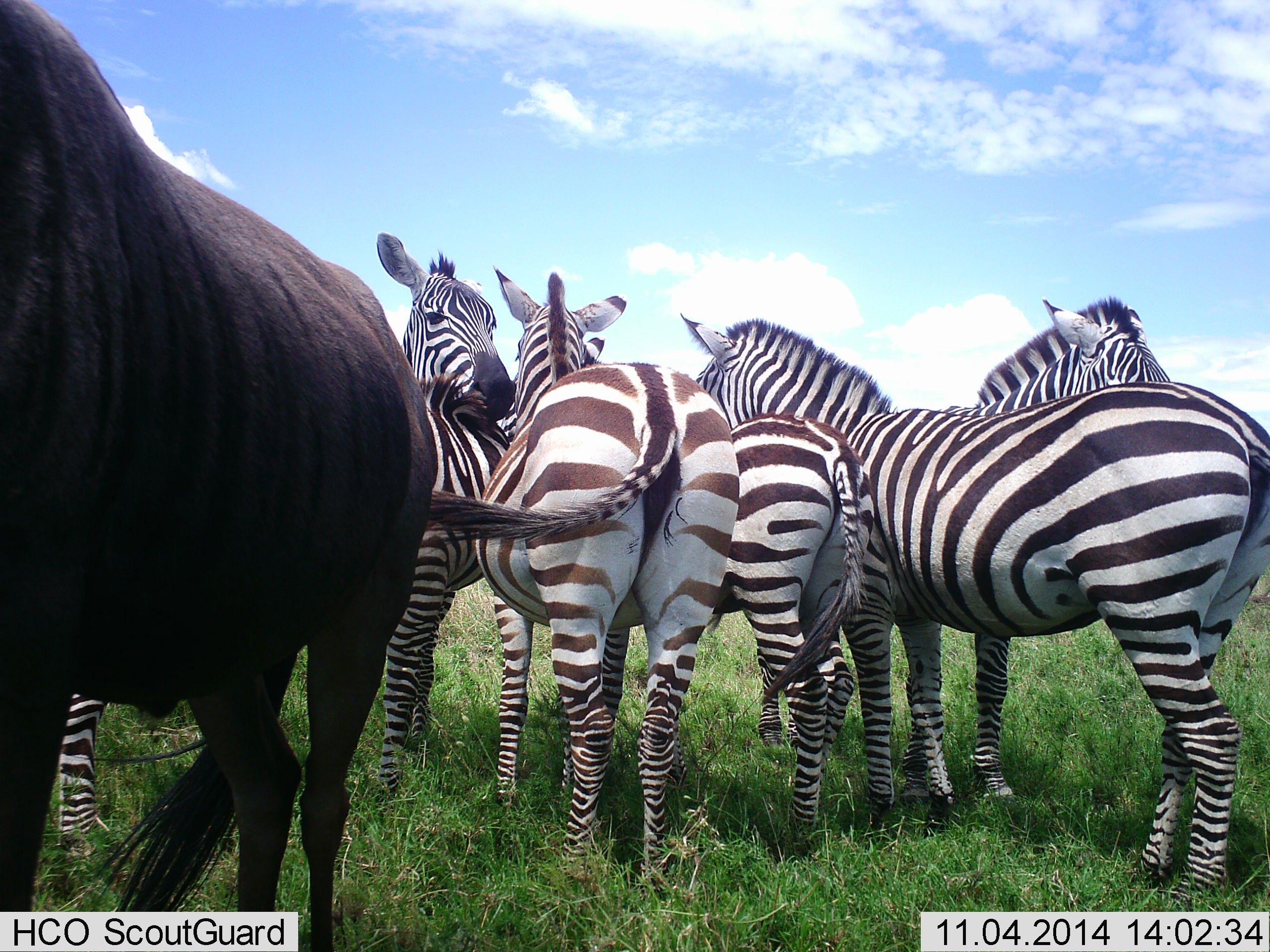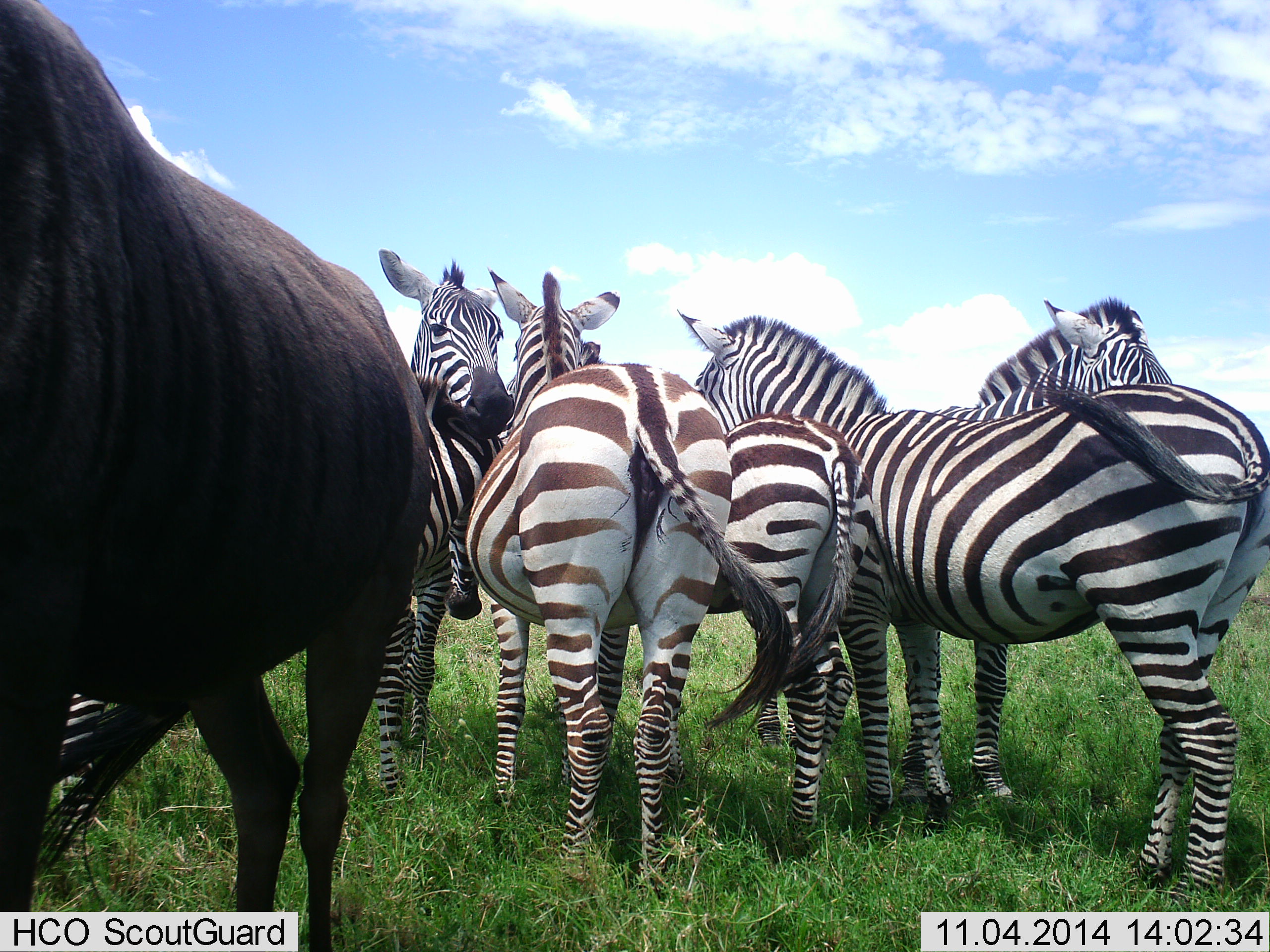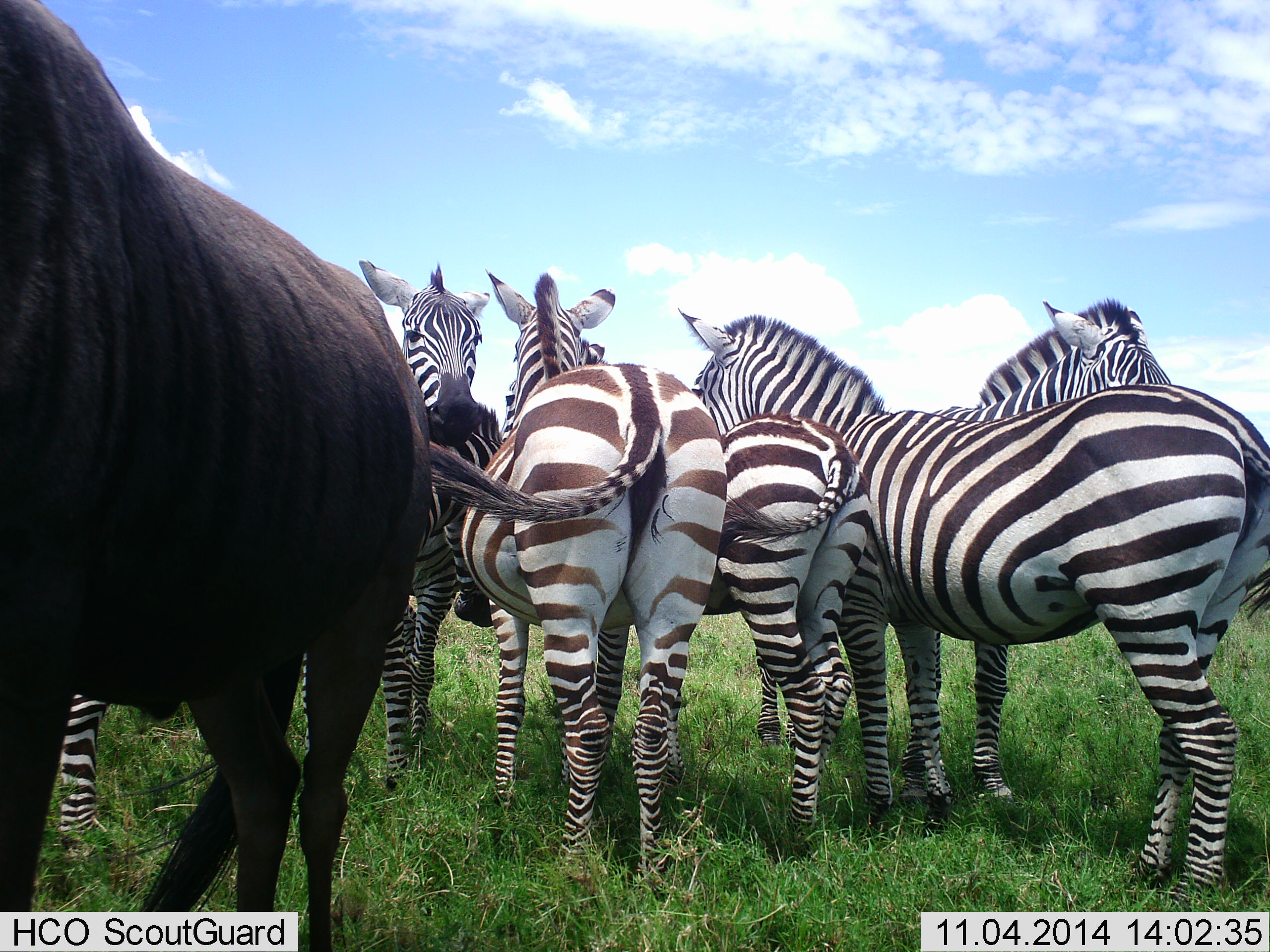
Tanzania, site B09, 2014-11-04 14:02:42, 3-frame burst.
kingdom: Animalia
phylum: Chordata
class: Mammalia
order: Artiodactyla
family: Bovidae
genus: Connochaetes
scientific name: Connochaetes taurinus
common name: blue wildebeest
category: wildebeest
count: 1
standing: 100%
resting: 0%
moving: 0%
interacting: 0%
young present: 0%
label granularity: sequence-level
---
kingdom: Animalia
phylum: Chordata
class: Mammalia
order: Perissodactyla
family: Equidae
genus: Equus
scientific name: Equus quagga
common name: plains zebra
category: zebra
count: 6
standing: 100%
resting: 0%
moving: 0%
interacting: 38%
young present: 8%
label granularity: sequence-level